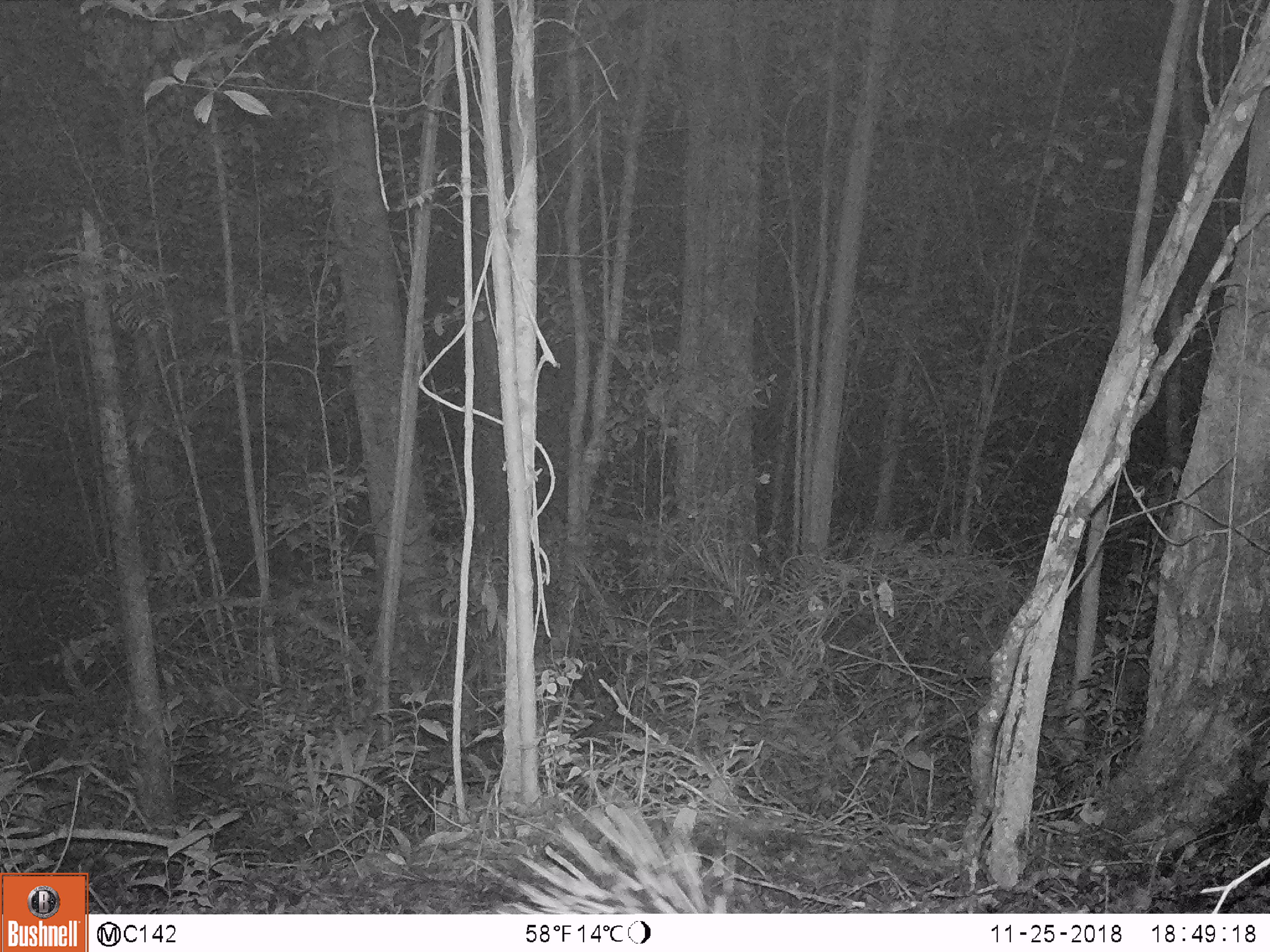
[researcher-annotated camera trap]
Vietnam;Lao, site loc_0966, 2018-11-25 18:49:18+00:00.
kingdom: Animalia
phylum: Chordata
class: Mammalia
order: Rodentia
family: Hystricidae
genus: Hystrix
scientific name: Hystrix brachyura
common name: malayan porcupine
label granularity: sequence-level